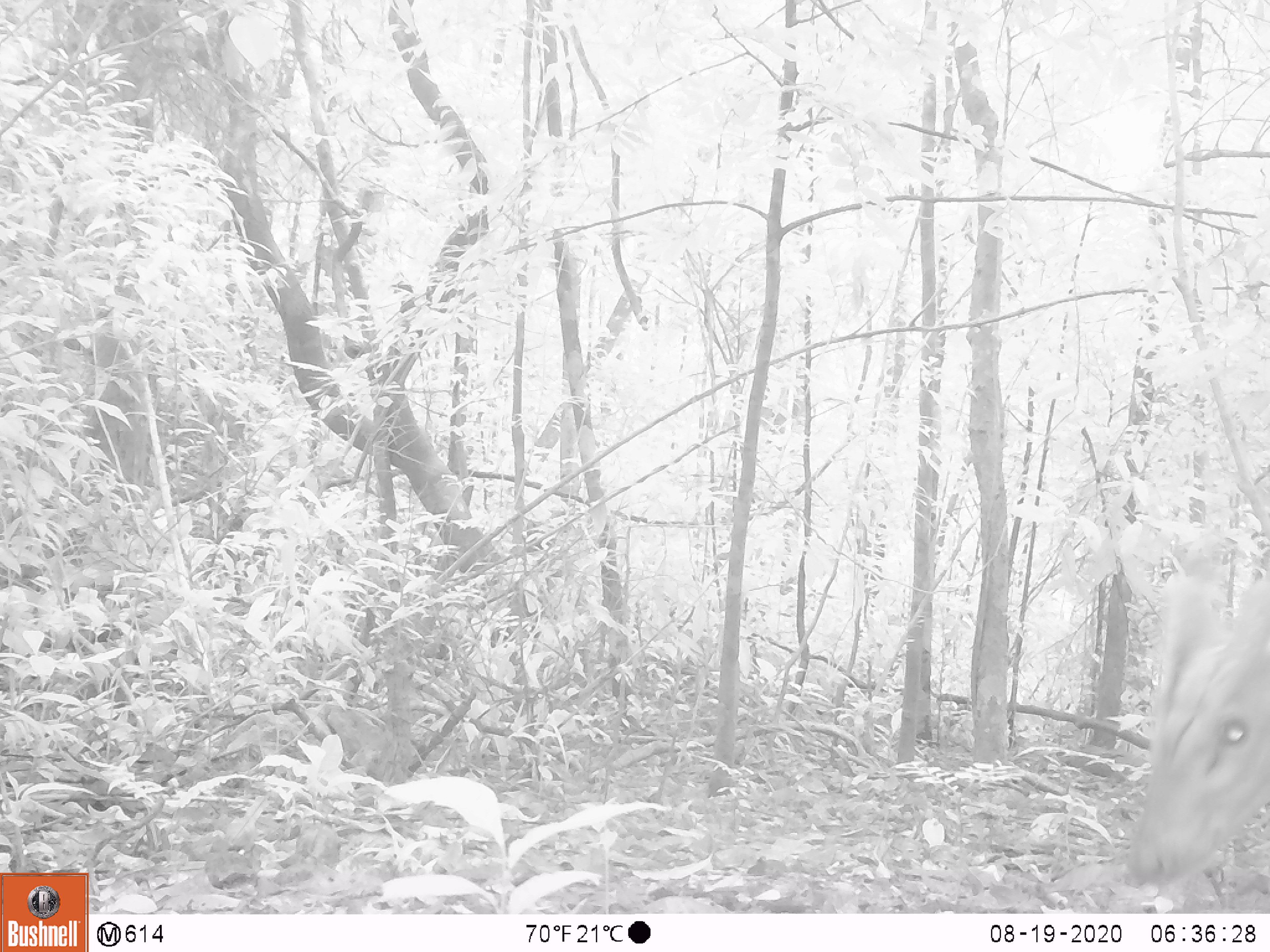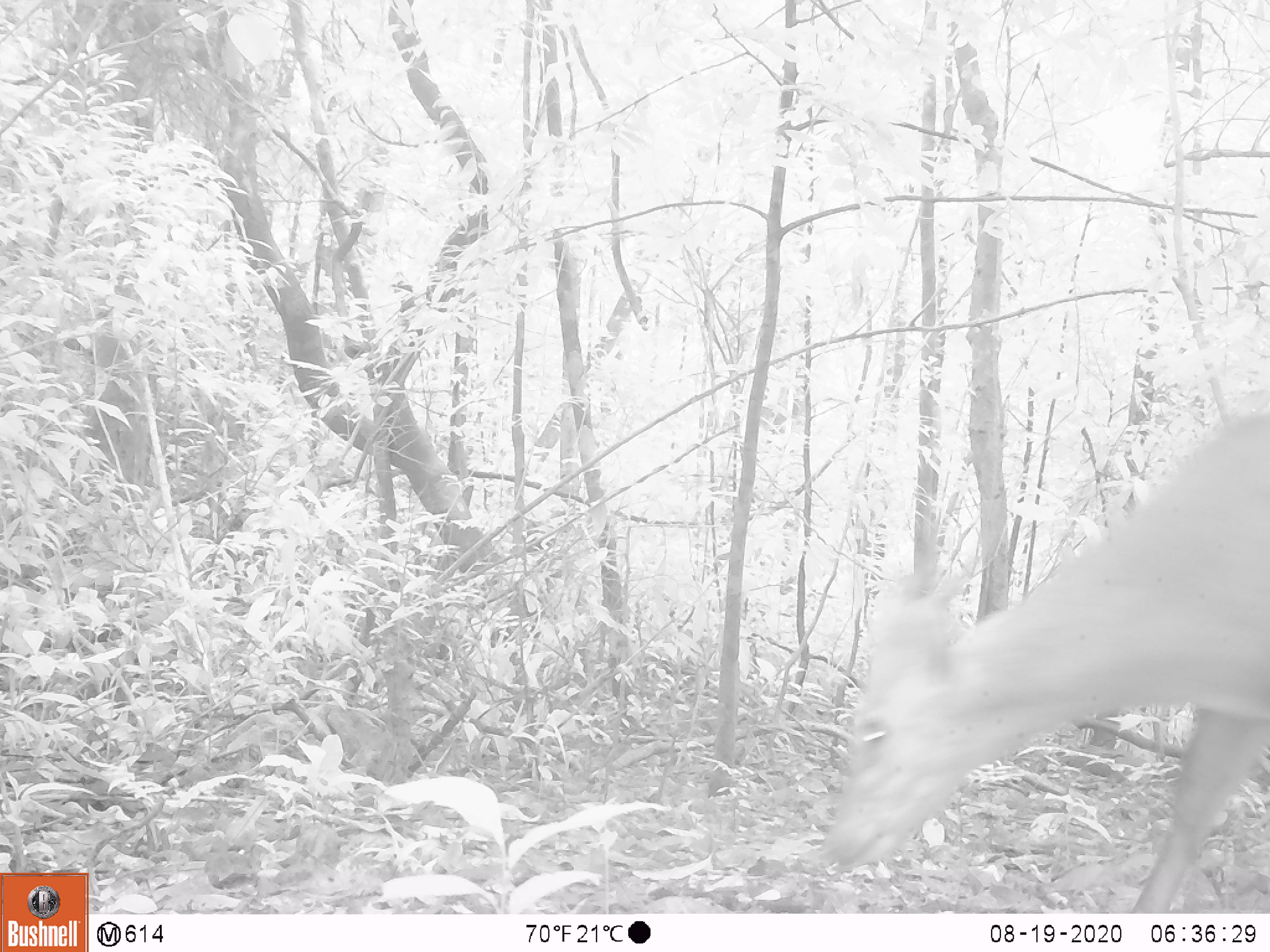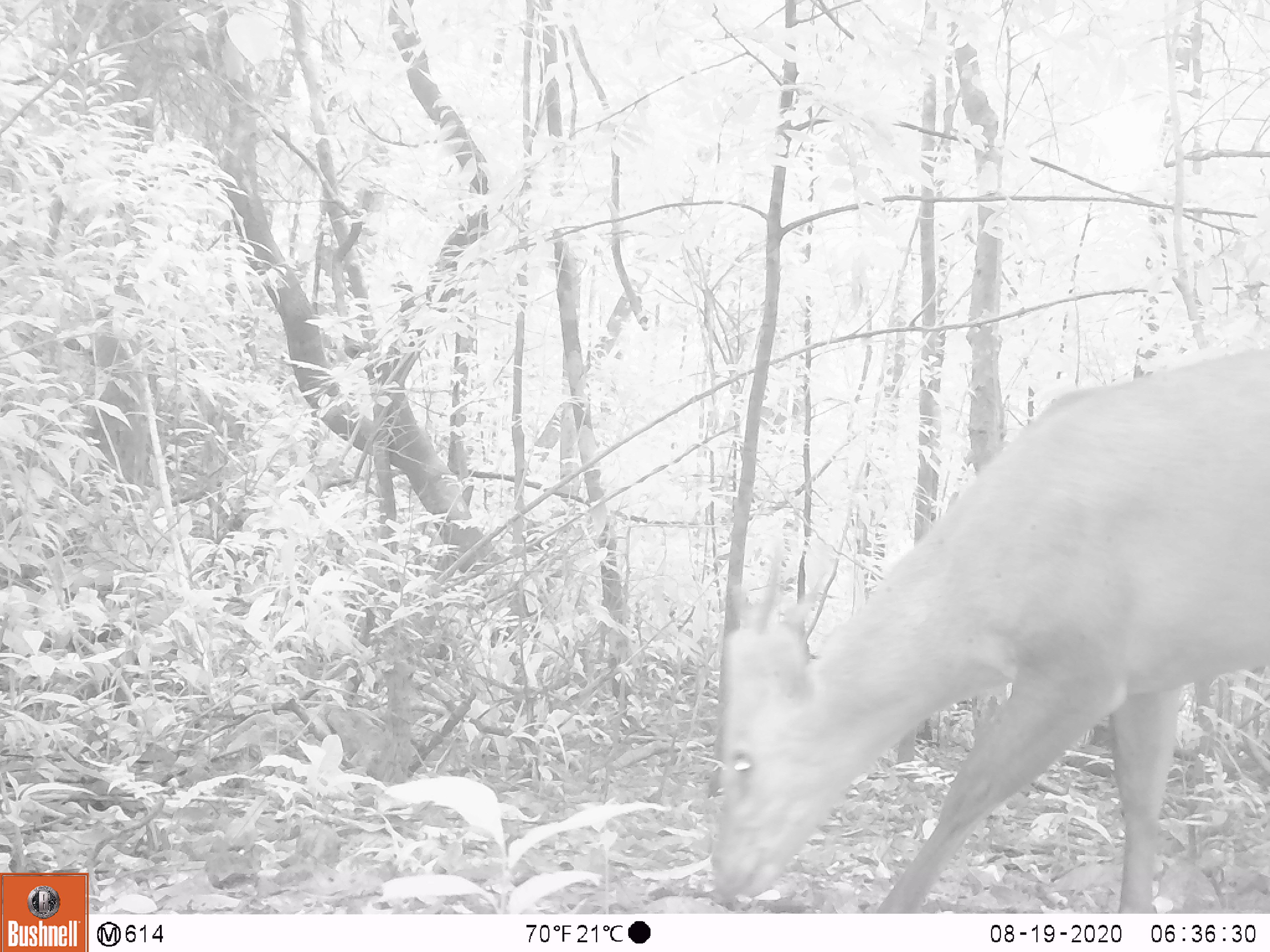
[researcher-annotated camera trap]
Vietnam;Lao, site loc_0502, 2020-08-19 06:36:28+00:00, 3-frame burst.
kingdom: Animalia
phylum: Chordata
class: Mammalia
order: Artiodactyla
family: Cervidae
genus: Muntiacus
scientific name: Muntiacus vuquangensis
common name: large-antlered muntjac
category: large antlered muntjac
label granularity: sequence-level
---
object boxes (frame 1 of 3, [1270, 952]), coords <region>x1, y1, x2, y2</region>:
large antlered muntjac: <region>1122, 520, 1270, 886</region>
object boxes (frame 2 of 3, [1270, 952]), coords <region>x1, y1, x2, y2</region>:
large antlered muntjac: <region>821, 413, 1270, 913</region>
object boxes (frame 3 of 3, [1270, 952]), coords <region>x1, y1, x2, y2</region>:
large antlered muntjac: <region>707, 346, 1270, 910</region>